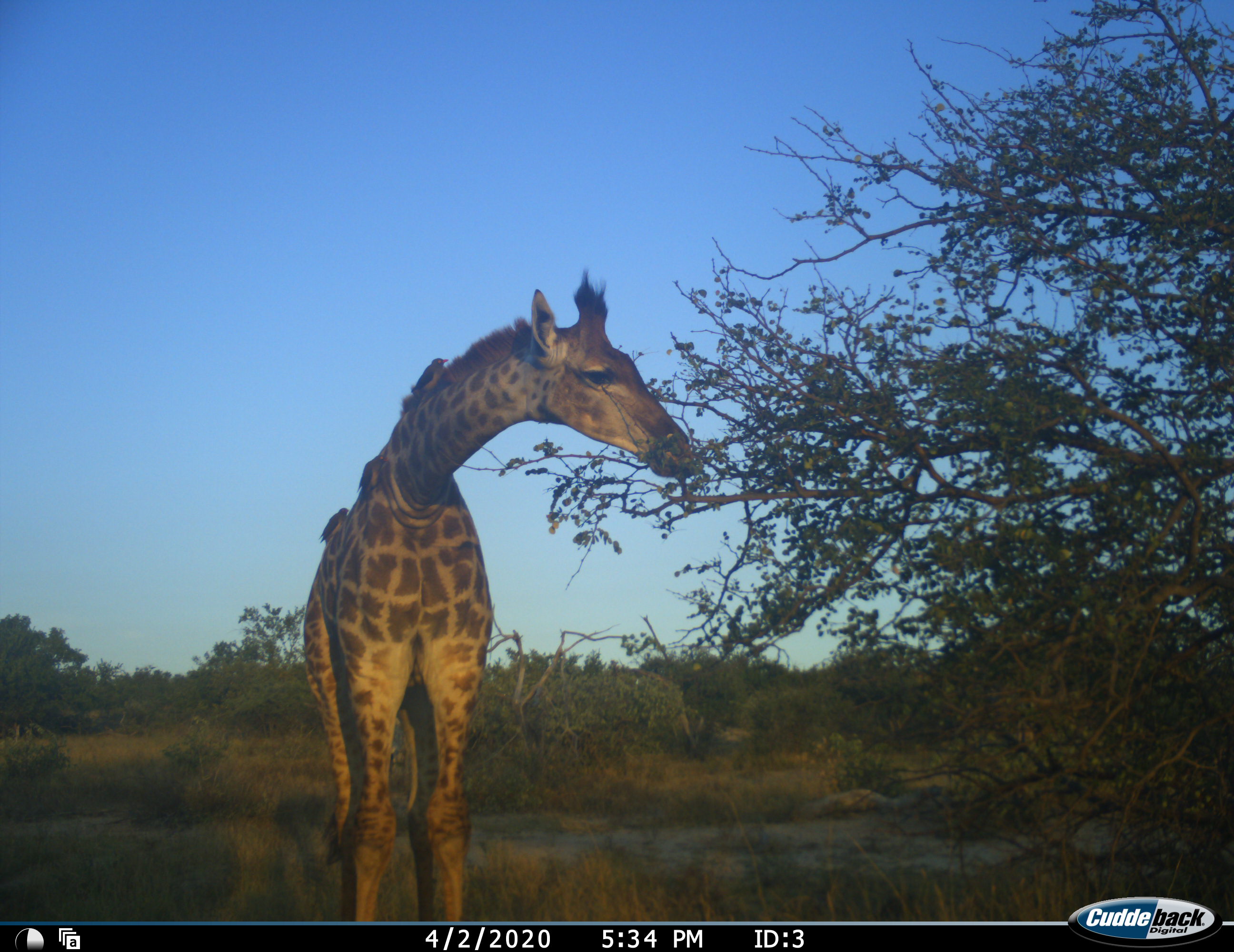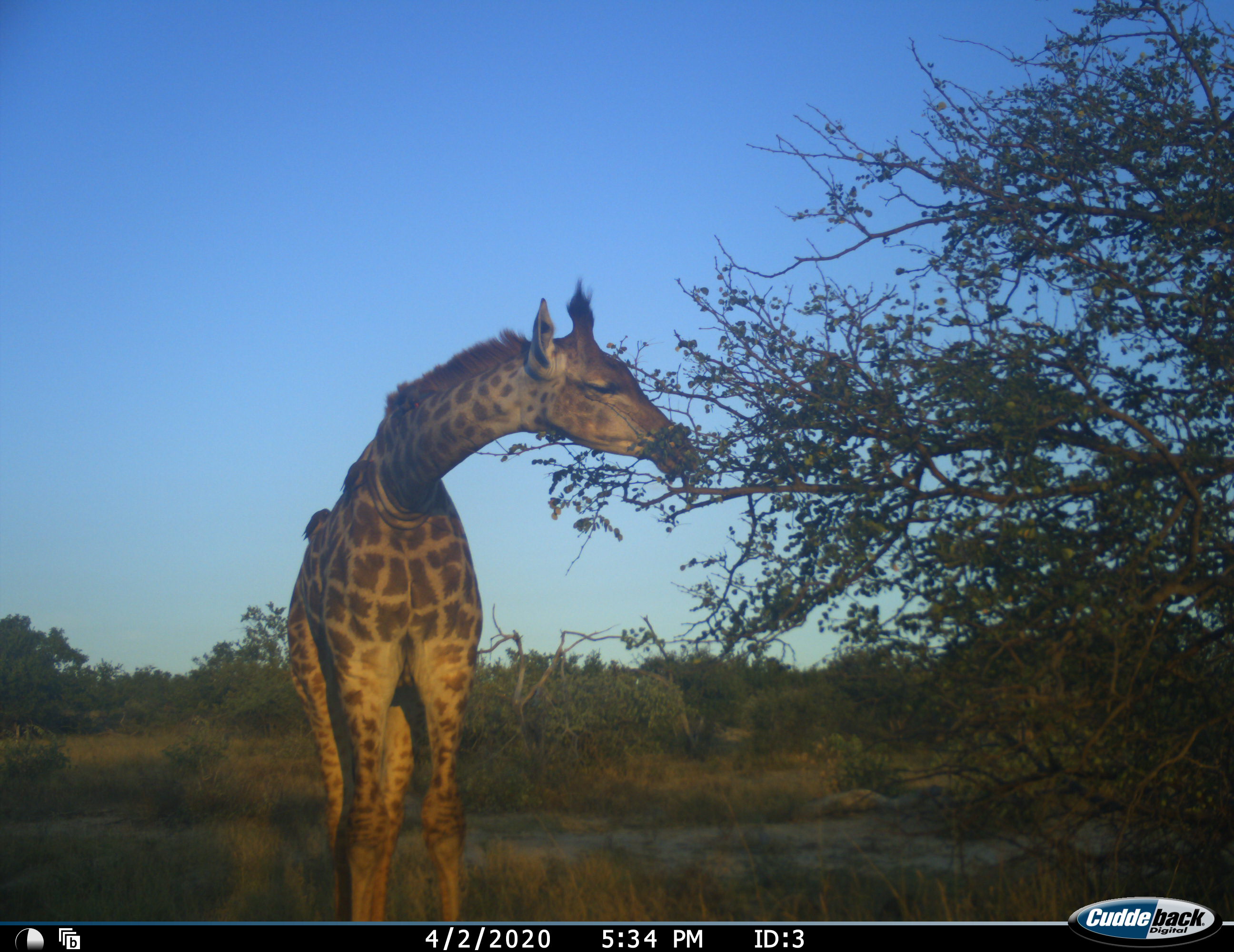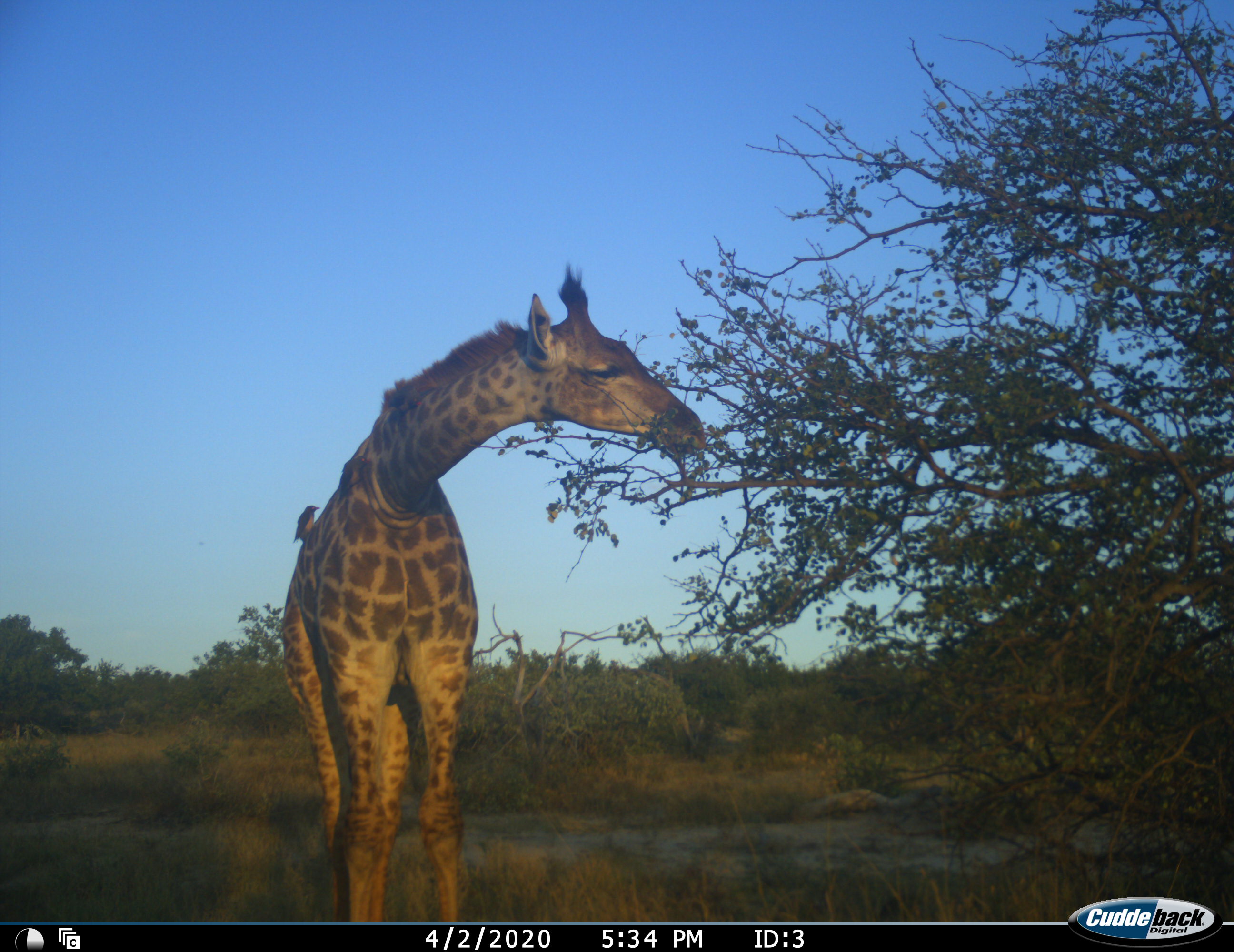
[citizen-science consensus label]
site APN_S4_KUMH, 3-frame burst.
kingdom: Animalia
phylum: Chordata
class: Mammalia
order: Artiodactyla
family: Giraffidae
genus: Giraffa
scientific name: Giraffa camelopardalis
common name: giraffe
Giraffe (Giraffa camelopardalis), count 1. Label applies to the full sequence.